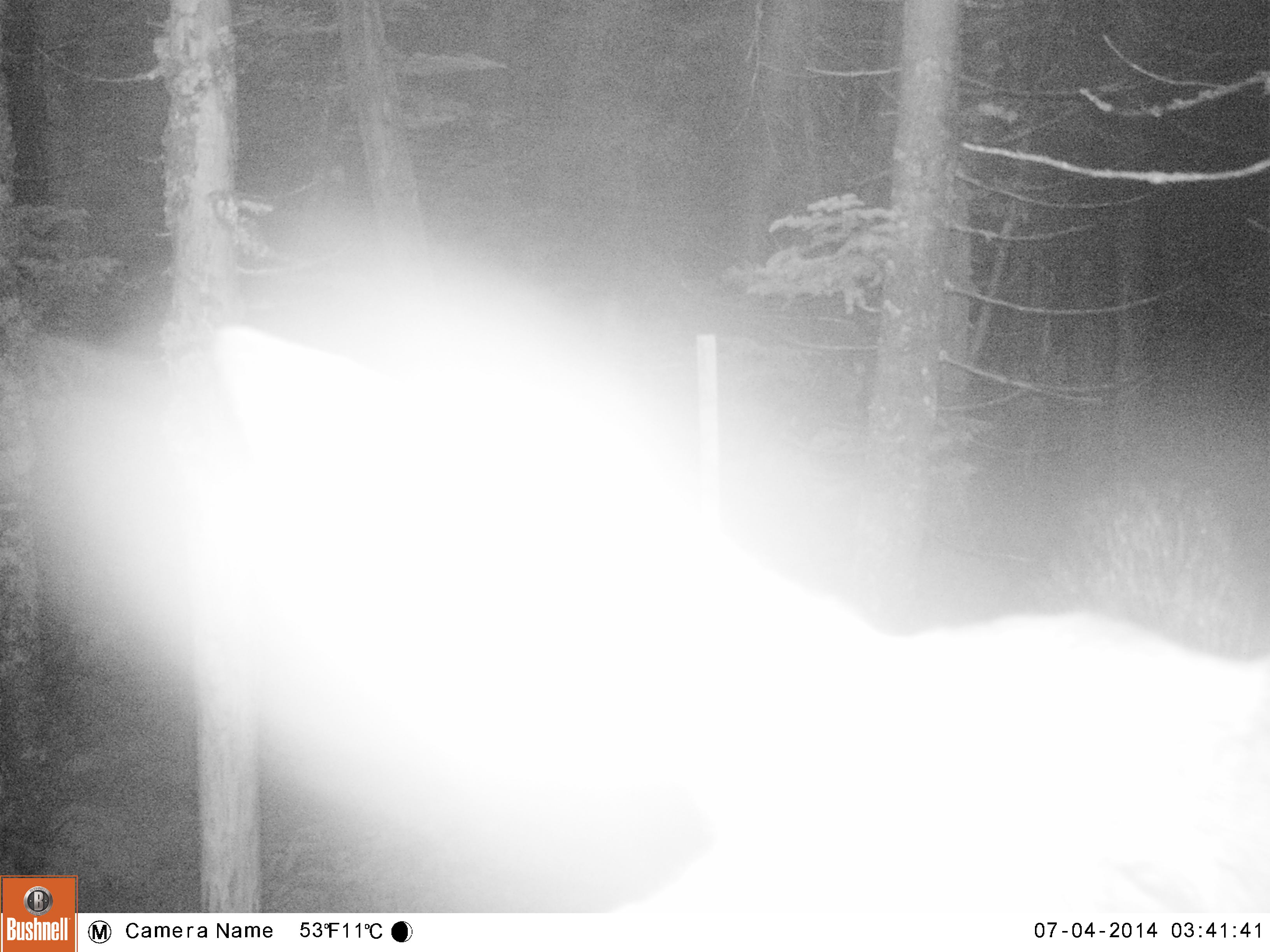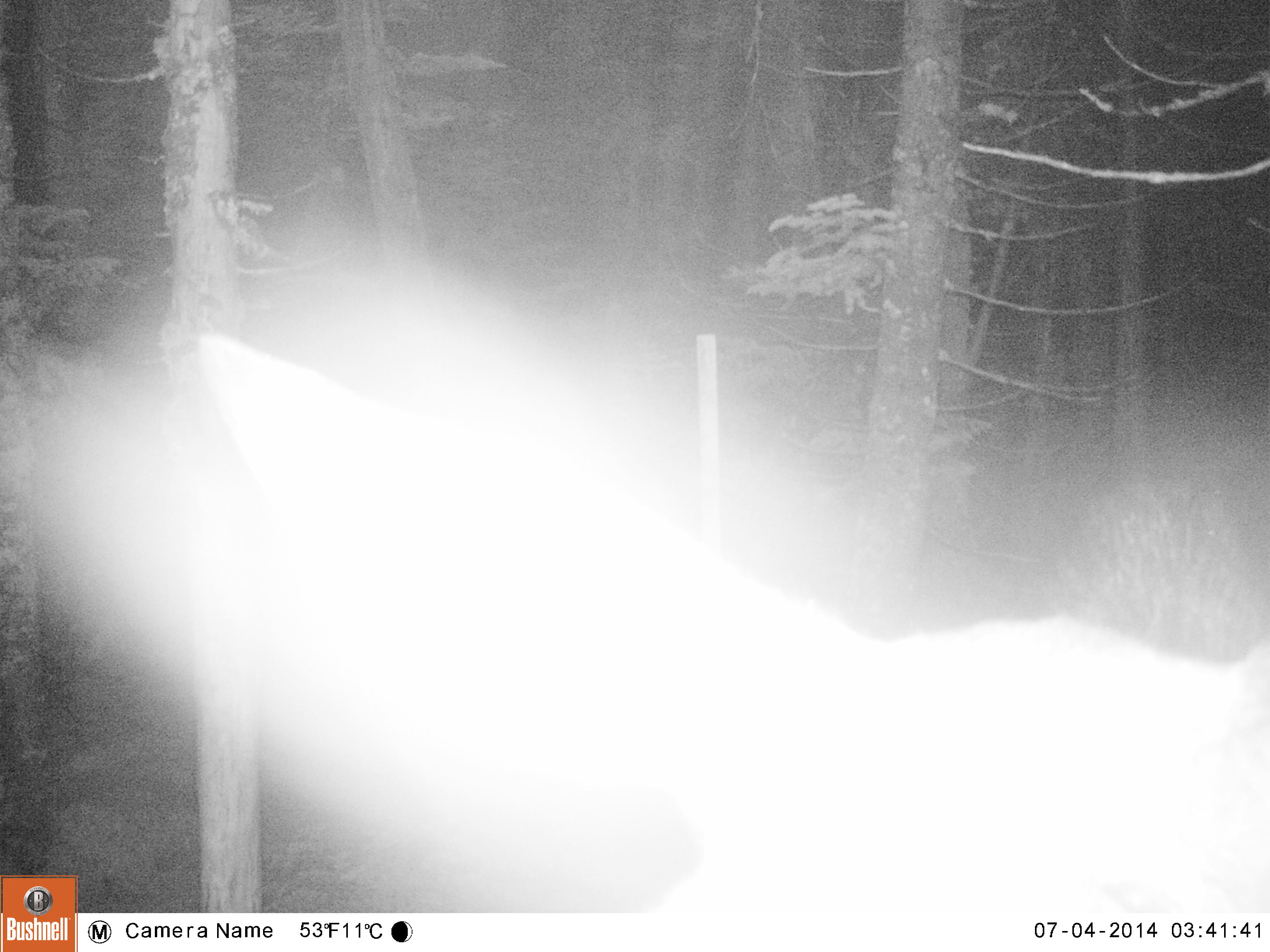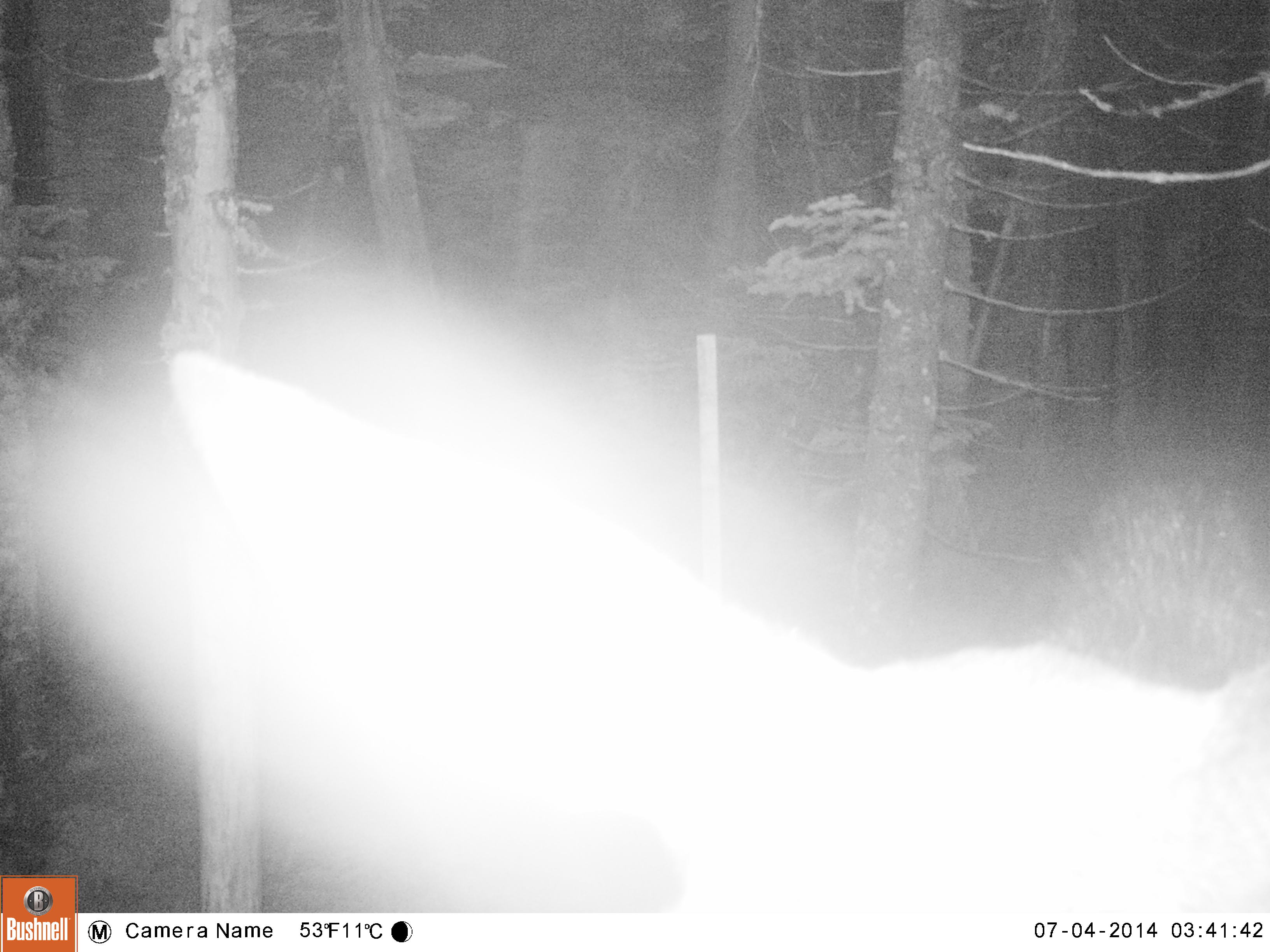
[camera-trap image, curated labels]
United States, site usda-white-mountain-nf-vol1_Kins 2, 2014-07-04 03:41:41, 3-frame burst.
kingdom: Animalia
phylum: Chordata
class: Mammalia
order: Artiodactyla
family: Cervidae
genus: Alces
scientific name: Alces alces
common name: moose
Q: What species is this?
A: Moose (Alces alces).